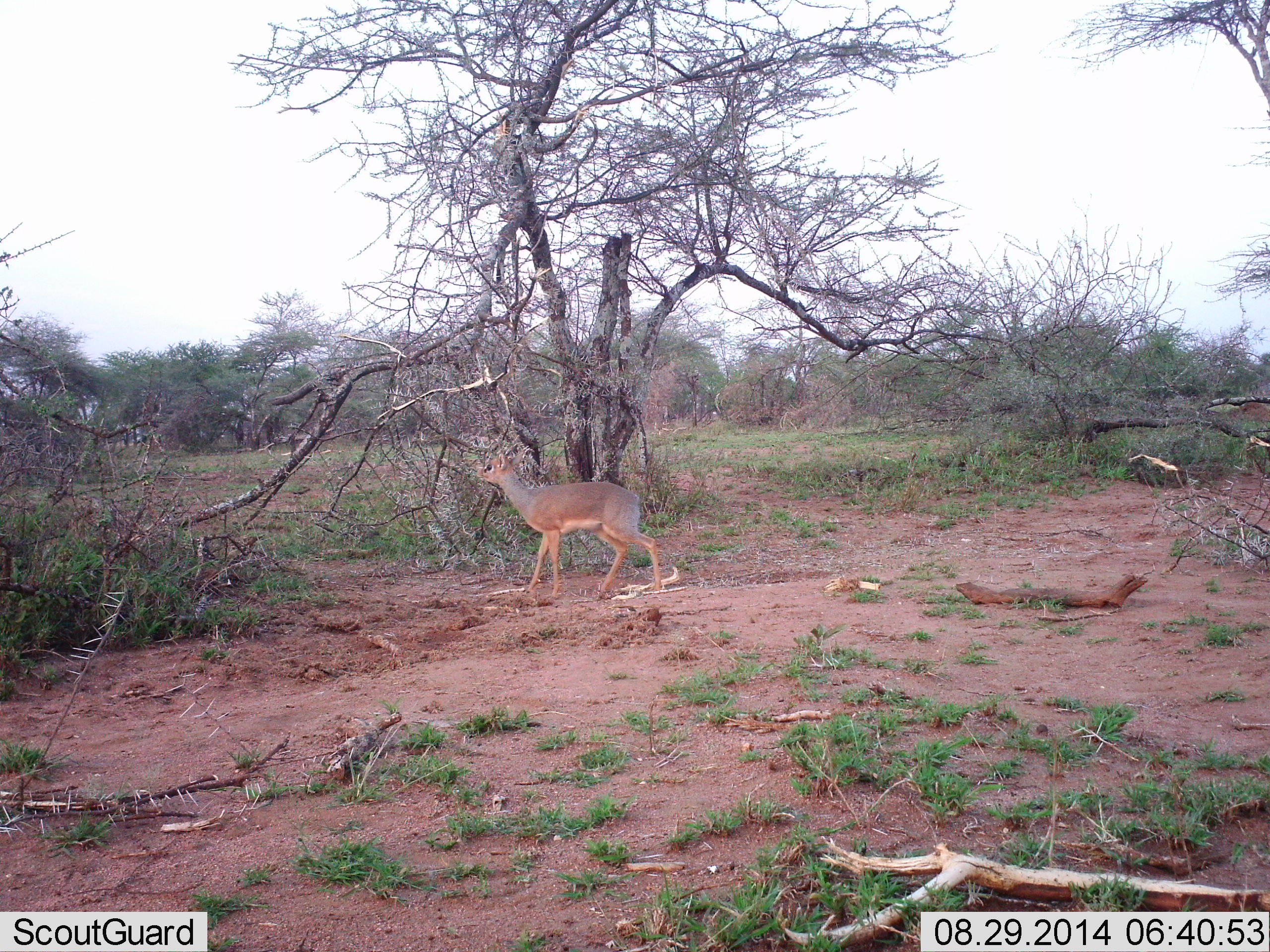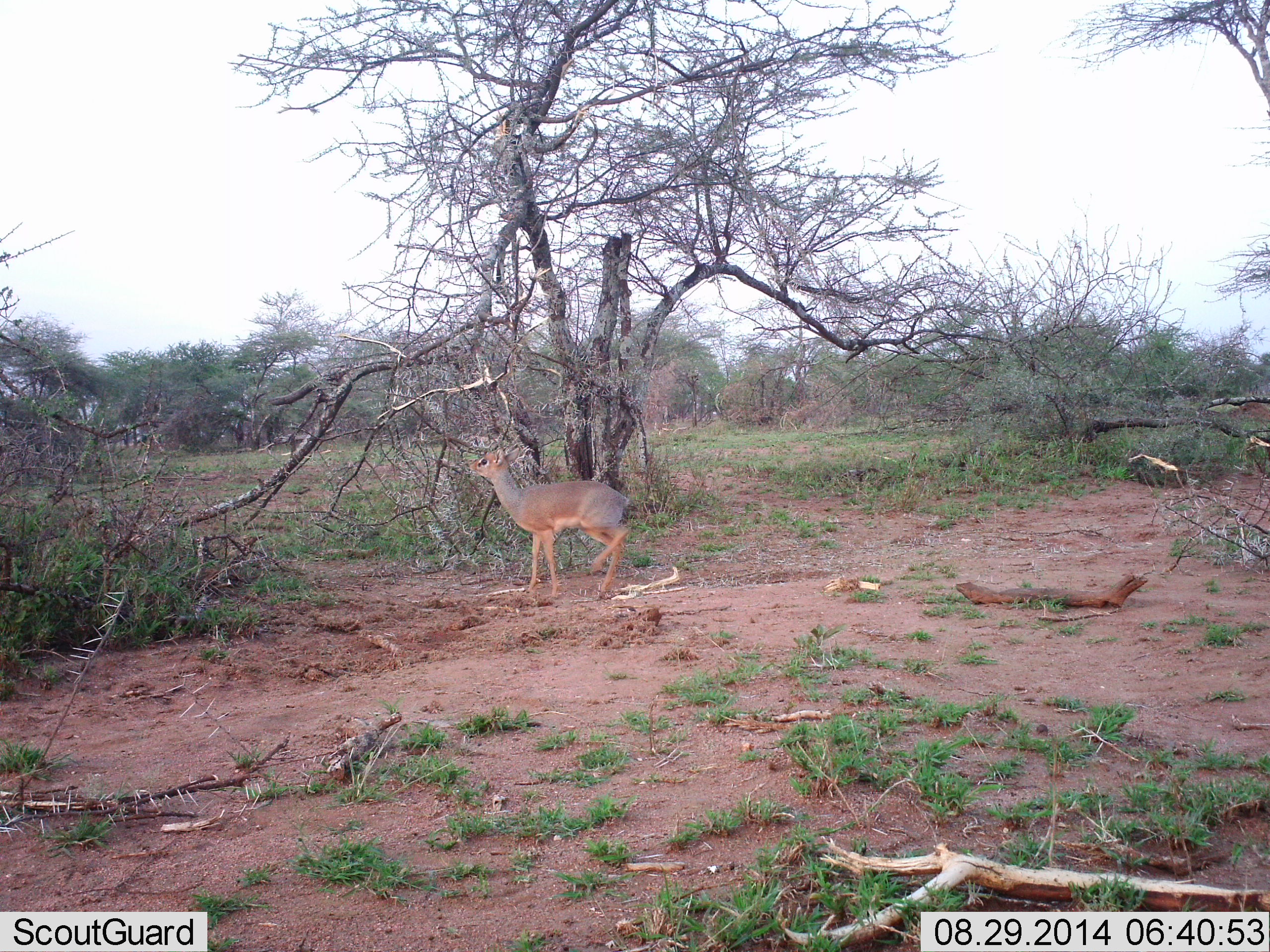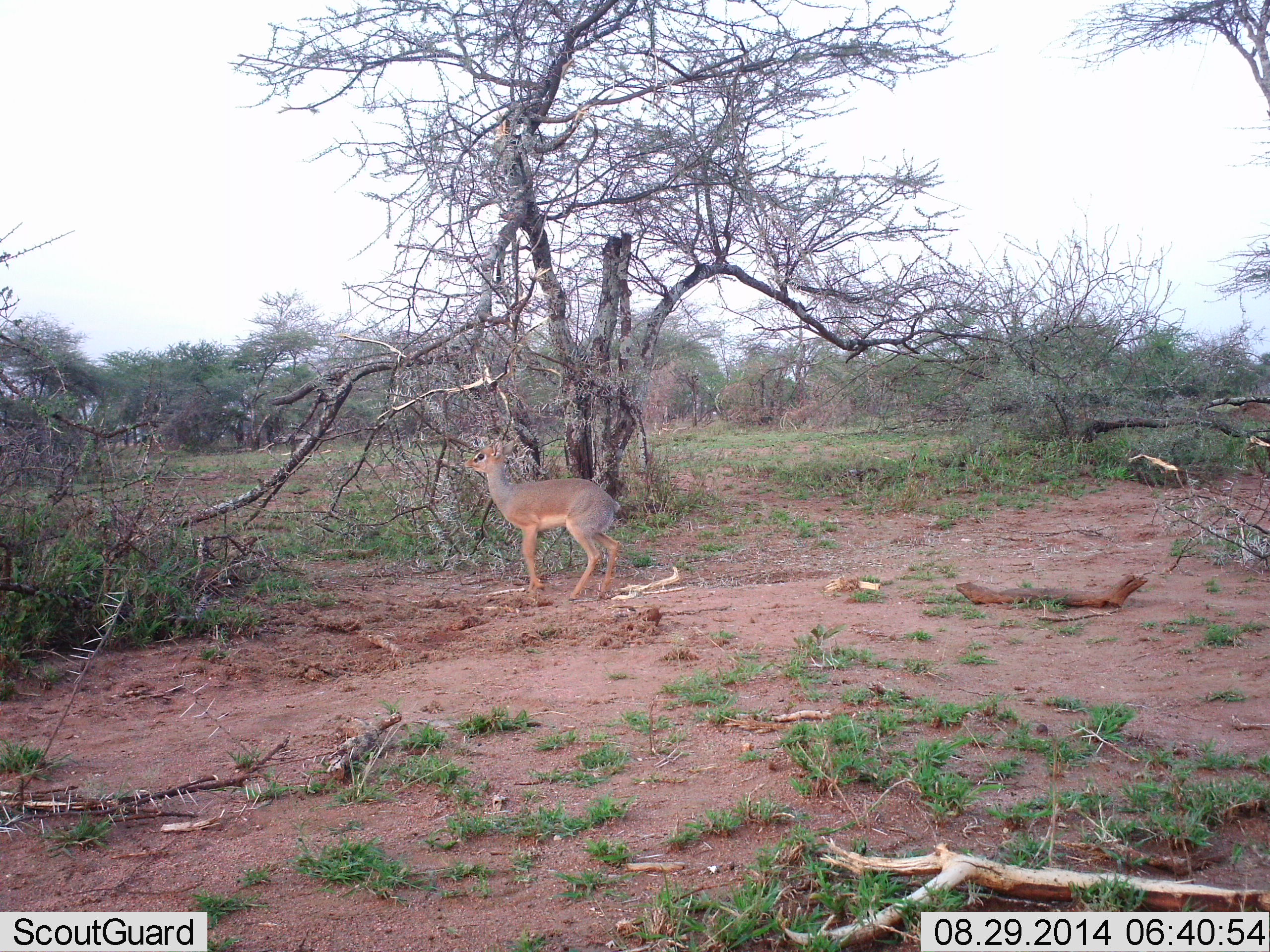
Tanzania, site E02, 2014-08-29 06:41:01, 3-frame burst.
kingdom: Animalia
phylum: Chordata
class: Mammalia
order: Artiodactyla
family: Bovidae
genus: Madoqua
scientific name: Madoqua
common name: dikdik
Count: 1.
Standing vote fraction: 50%.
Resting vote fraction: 0%.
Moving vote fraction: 30%.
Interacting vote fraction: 0%.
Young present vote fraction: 0%.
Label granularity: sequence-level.